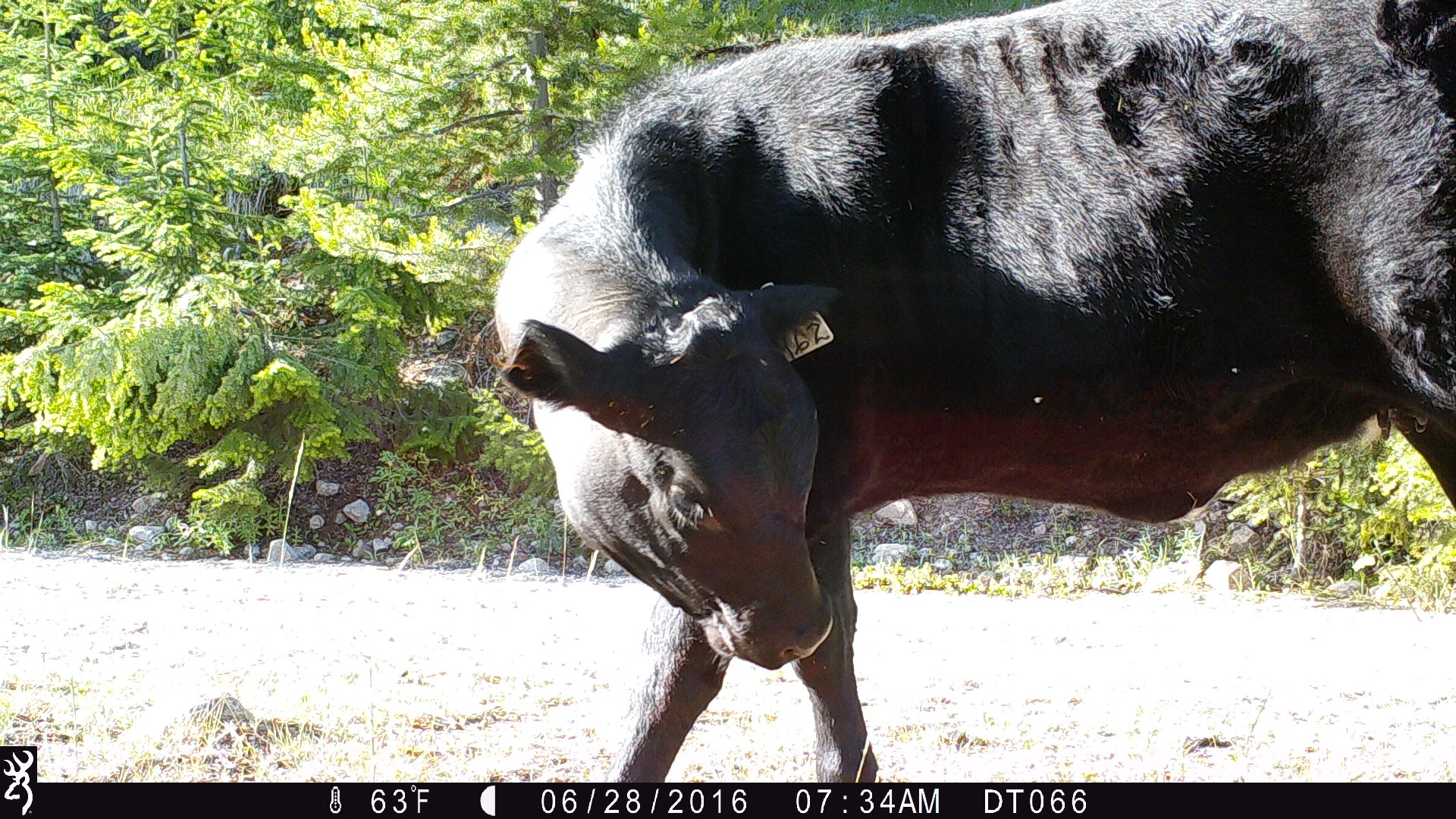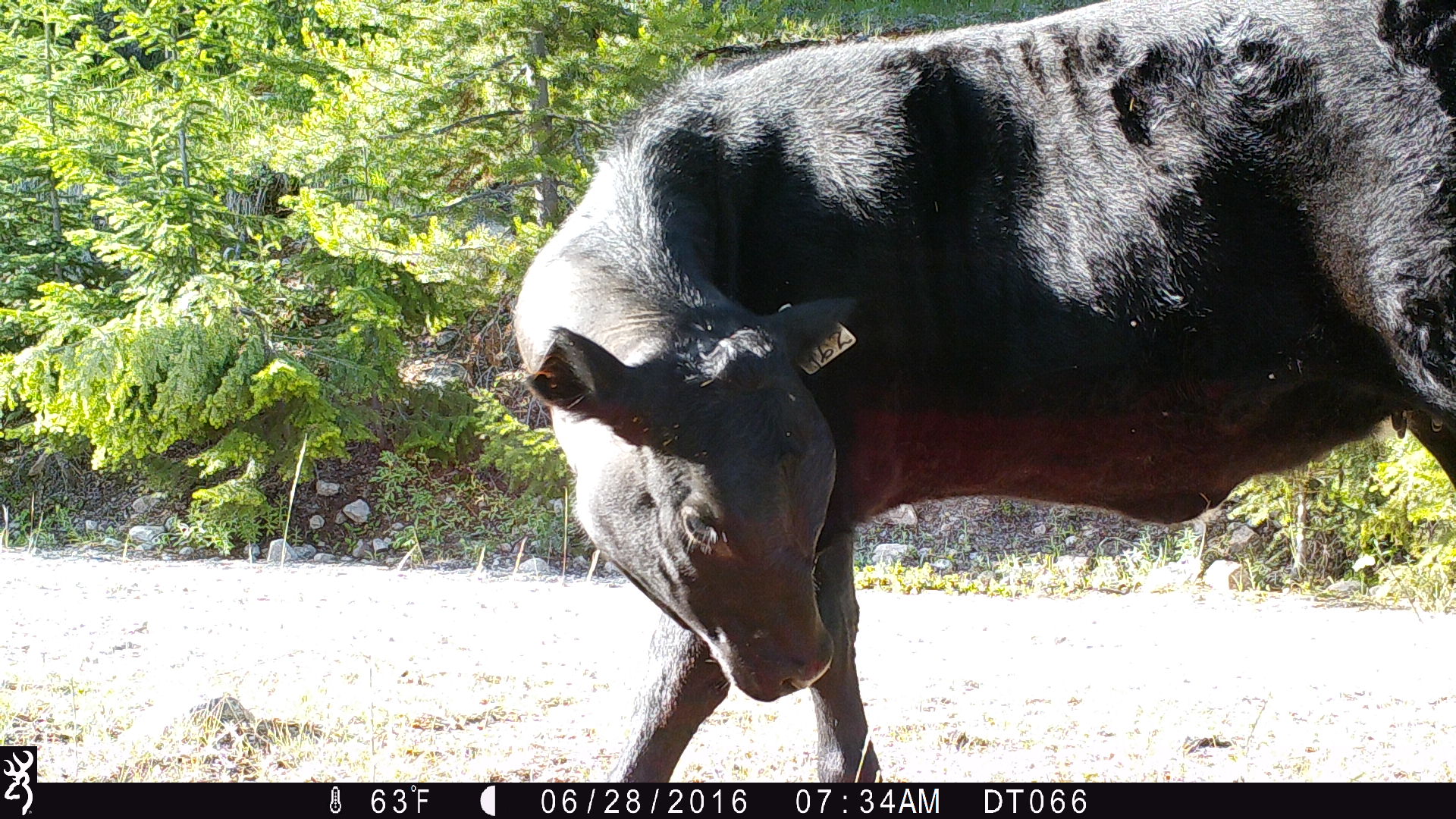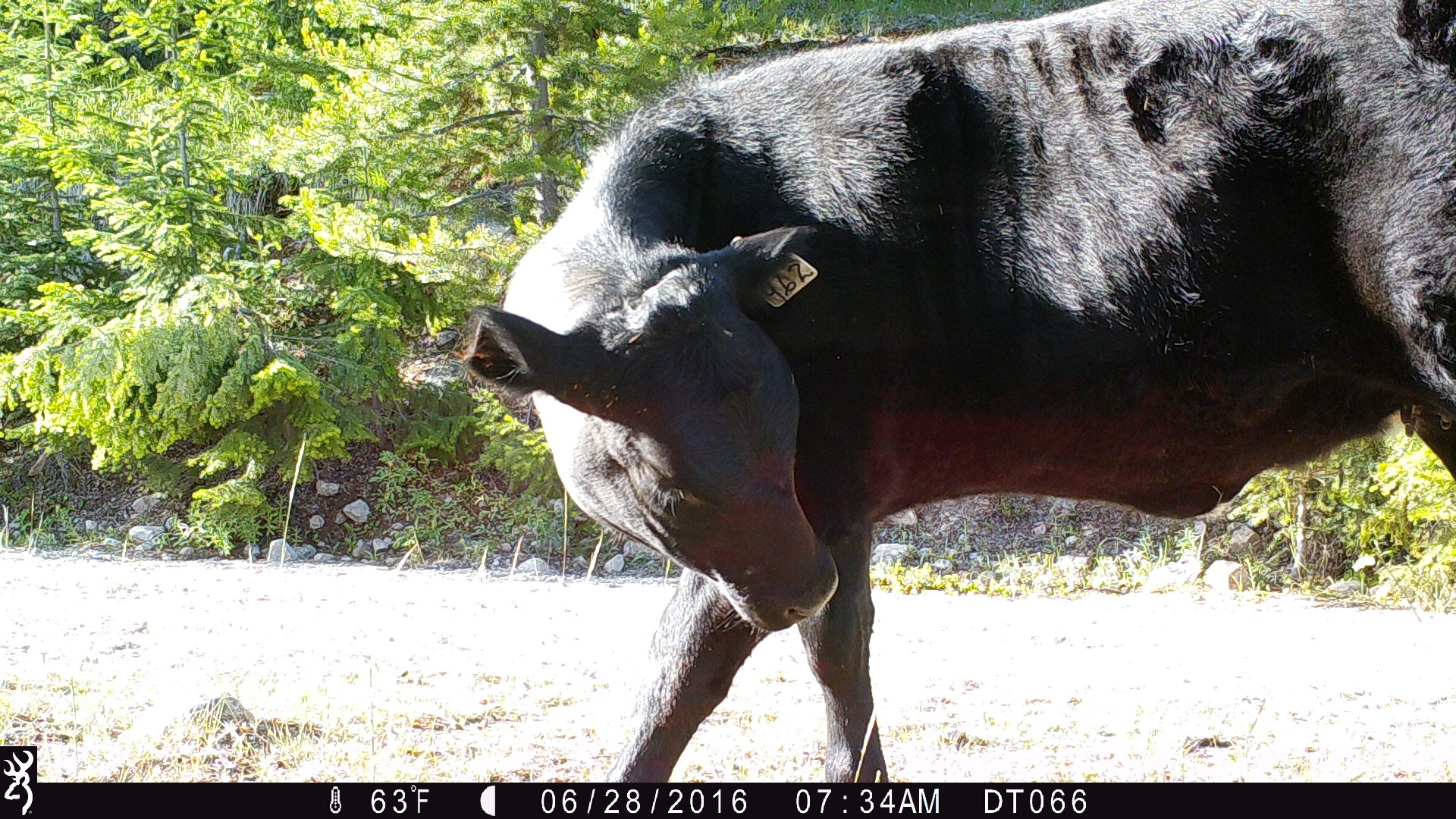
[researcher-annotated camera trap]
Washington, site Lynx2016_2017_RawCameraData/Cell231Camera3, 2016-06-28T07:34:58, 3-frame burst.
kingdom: Animalia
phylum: Chordata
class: Mammalia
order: Artiodactyla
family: Bovidae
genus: Bos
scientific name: Bos taurus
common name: domestic cattle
Domestic cattle (Bos taurus). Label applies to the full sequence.